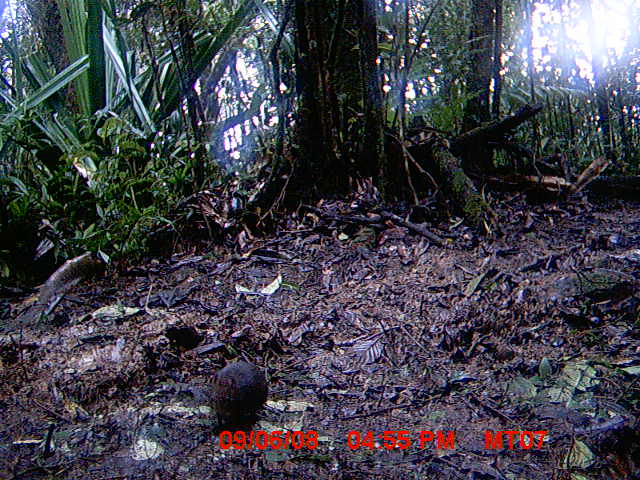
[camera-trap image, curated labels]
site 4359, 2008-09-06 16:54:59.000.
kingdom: Animalia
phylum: Chordata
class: Mammalia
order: Rodentia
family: Nesomyidae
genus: Nesomys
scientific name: Nesomys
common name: nesomys rodents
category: nesomys sp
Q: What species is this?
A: Nesomys sp (nesomys rodents) (Nesomys).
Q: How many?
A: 1.